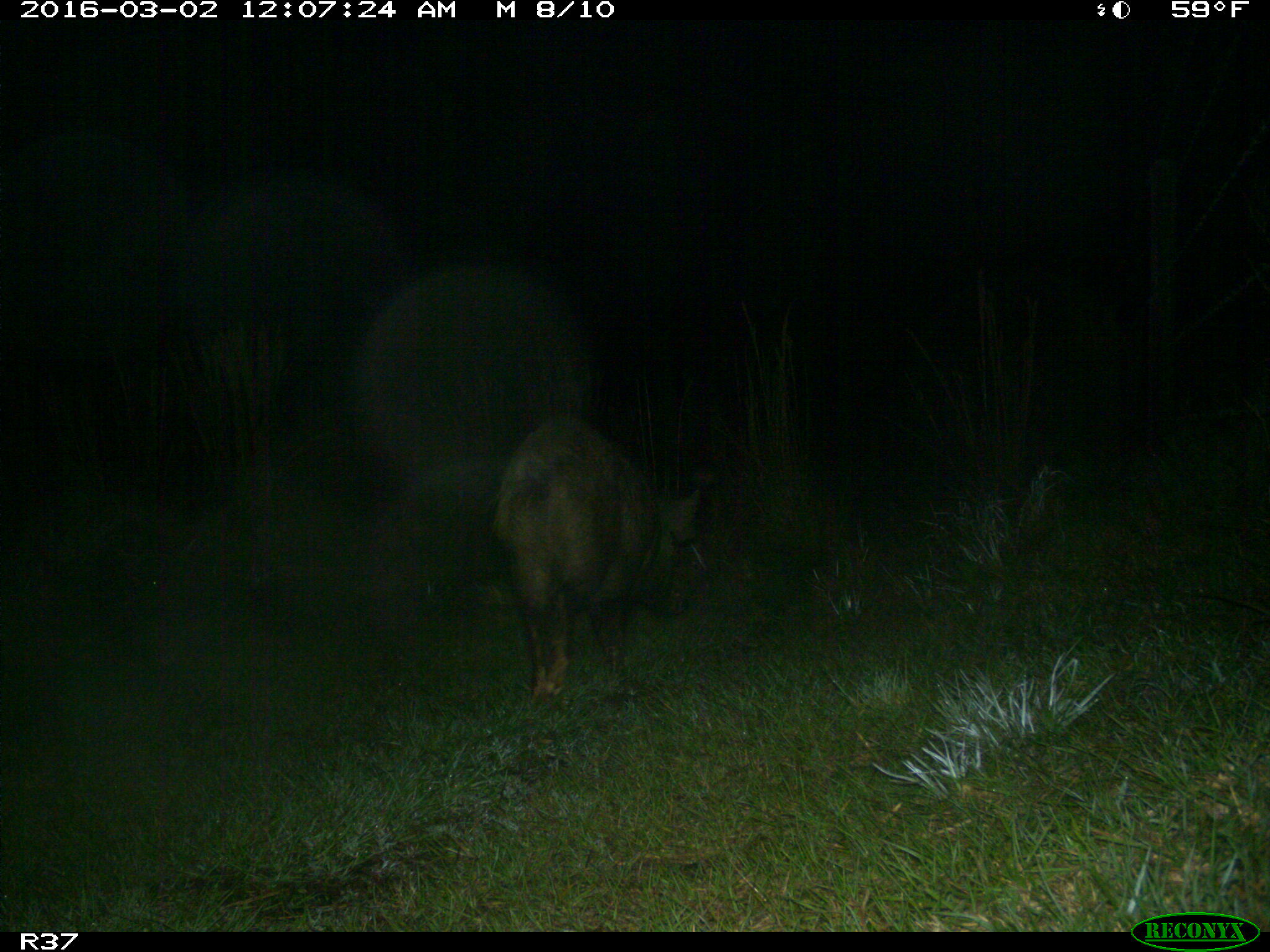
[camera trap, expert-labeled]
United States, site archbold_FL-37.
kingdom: Animalia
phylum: Chordata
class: Mammalia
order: Artiodactyla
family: Suidae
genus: Sus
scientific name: Sus scrofa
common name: wild boar